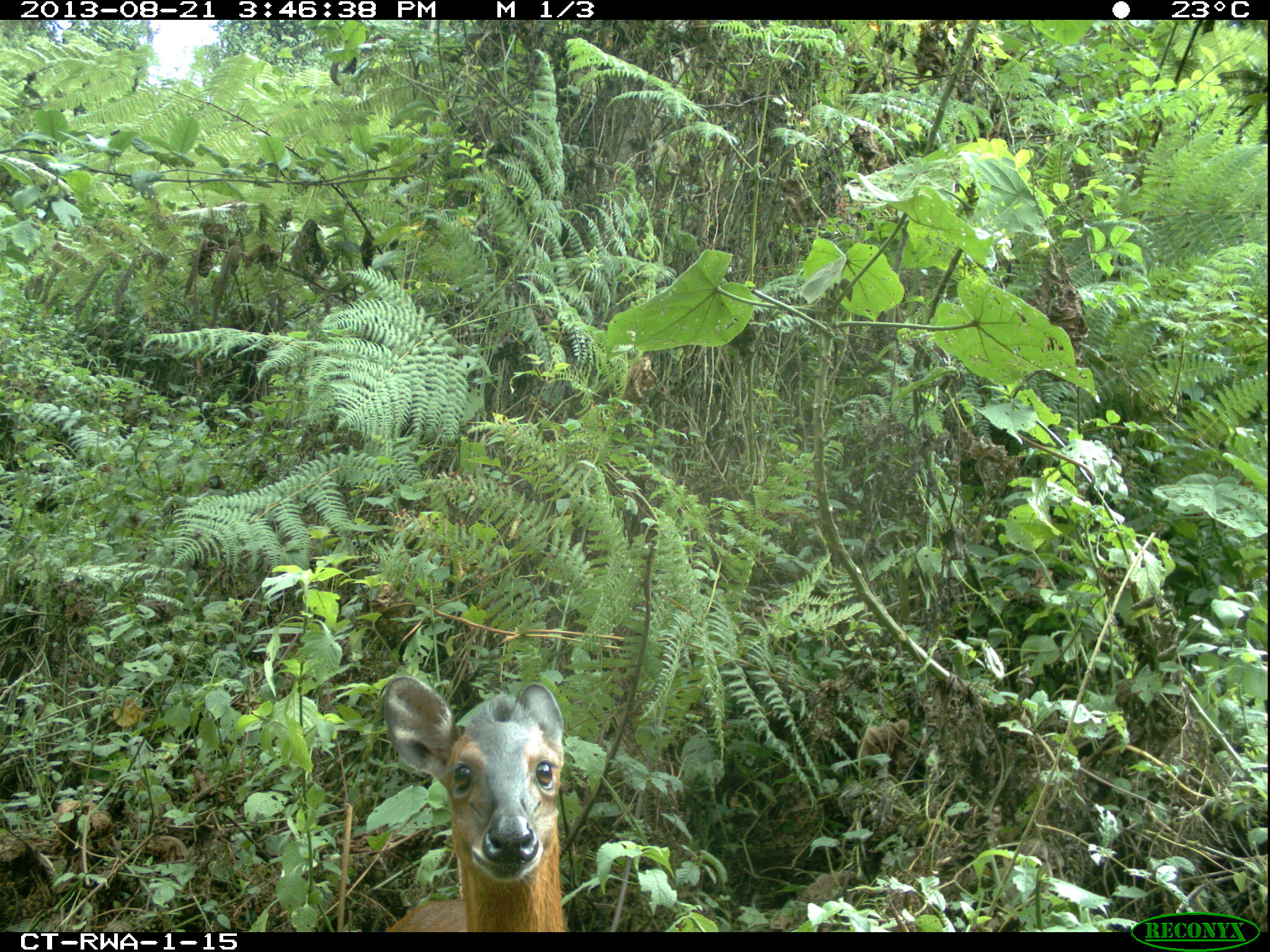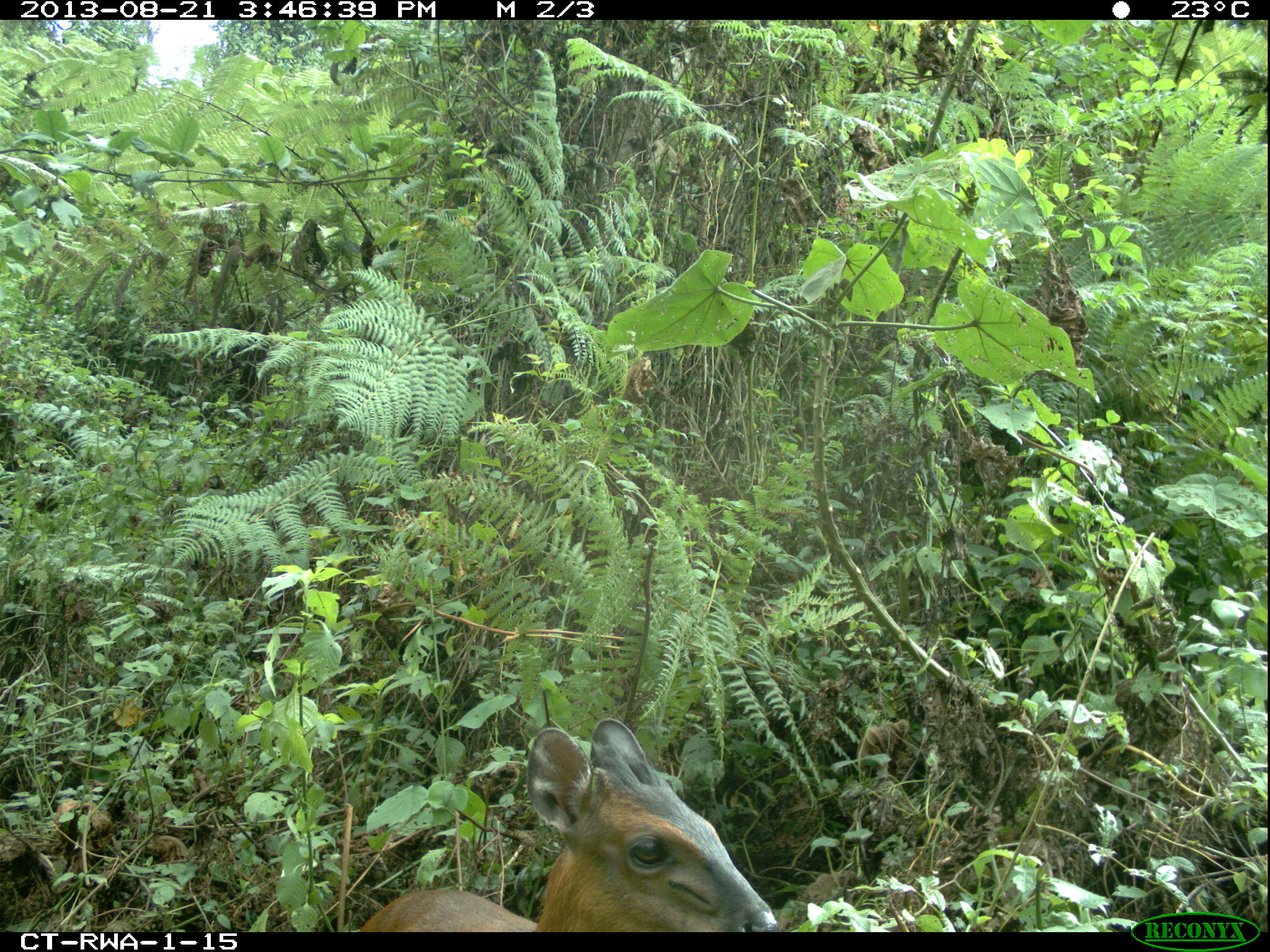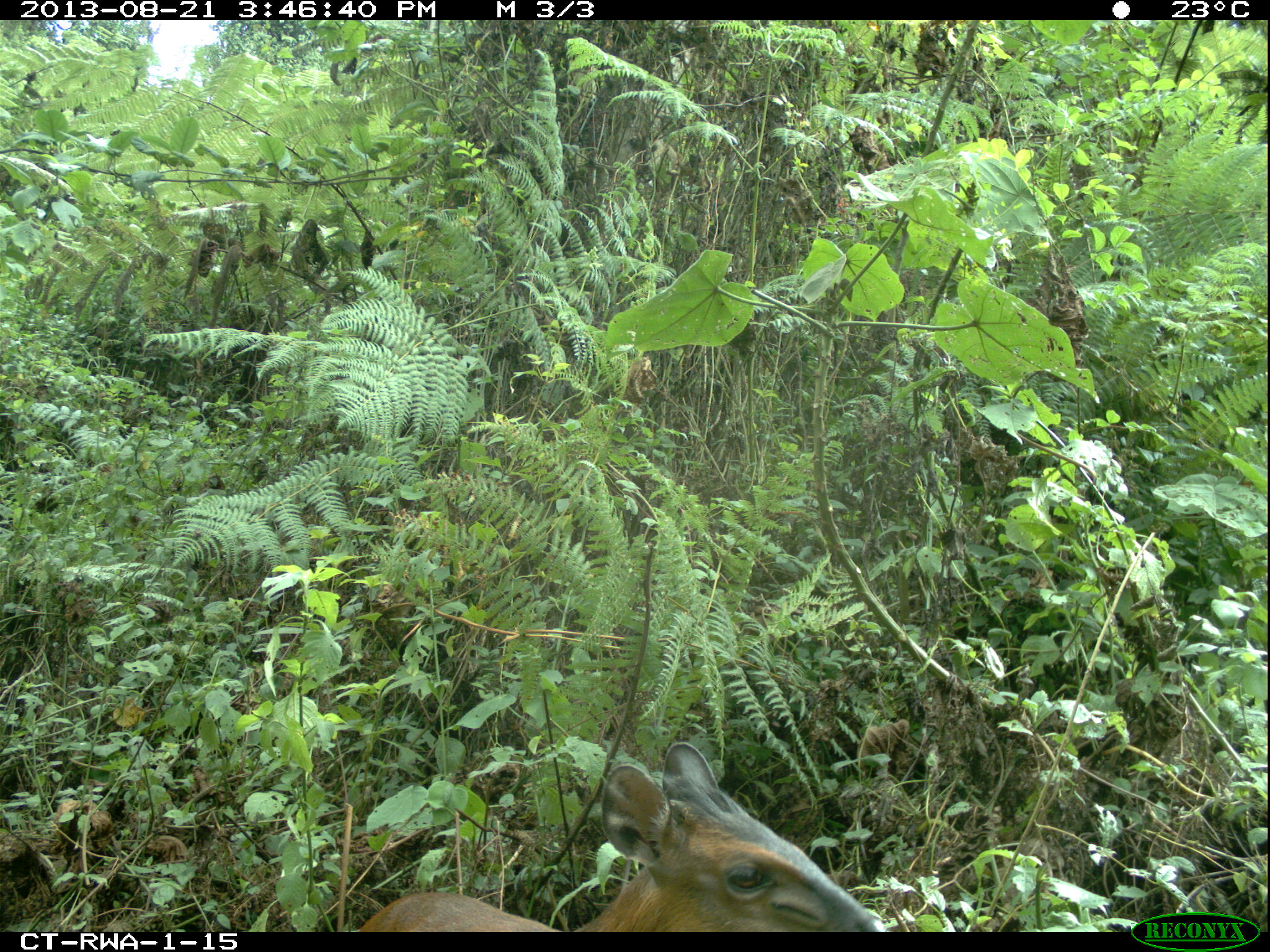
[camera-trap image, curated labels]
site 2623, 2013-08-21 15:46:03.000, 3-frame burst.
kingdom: Animalia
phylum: Chordata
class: Mammalia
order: Artiodactyla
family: Bovidae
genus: Cephalophus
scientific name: Cephalophus nigrifrons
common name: black-fronted duiker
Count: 1.